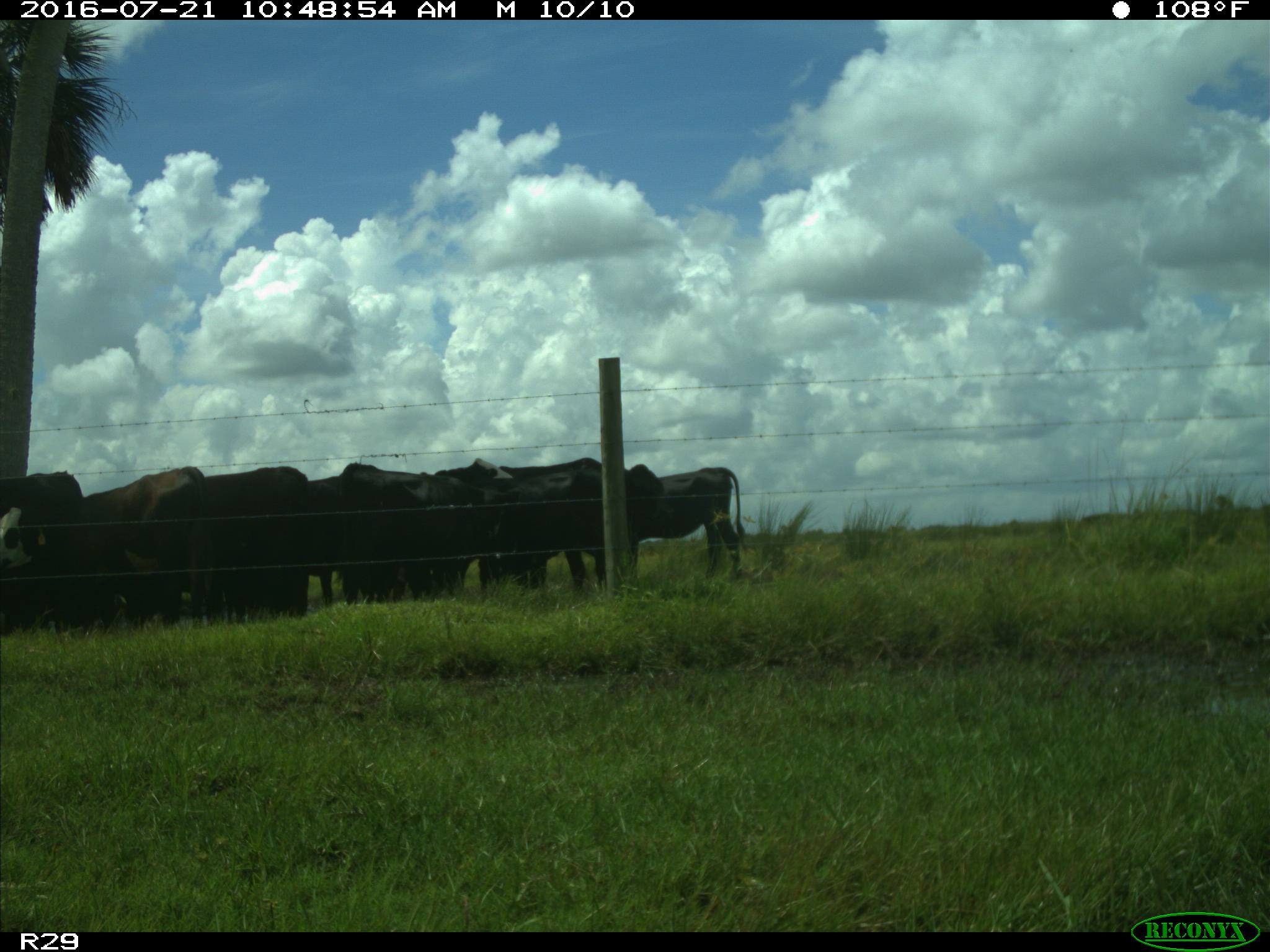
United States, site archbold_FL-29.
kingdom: Animalia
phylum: Chordata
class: Mammalia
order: Artiodactyla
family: Bovidae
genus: Bos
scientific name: Bos taurus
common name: domestic cow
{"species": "Bos taurus (domestic cow)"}